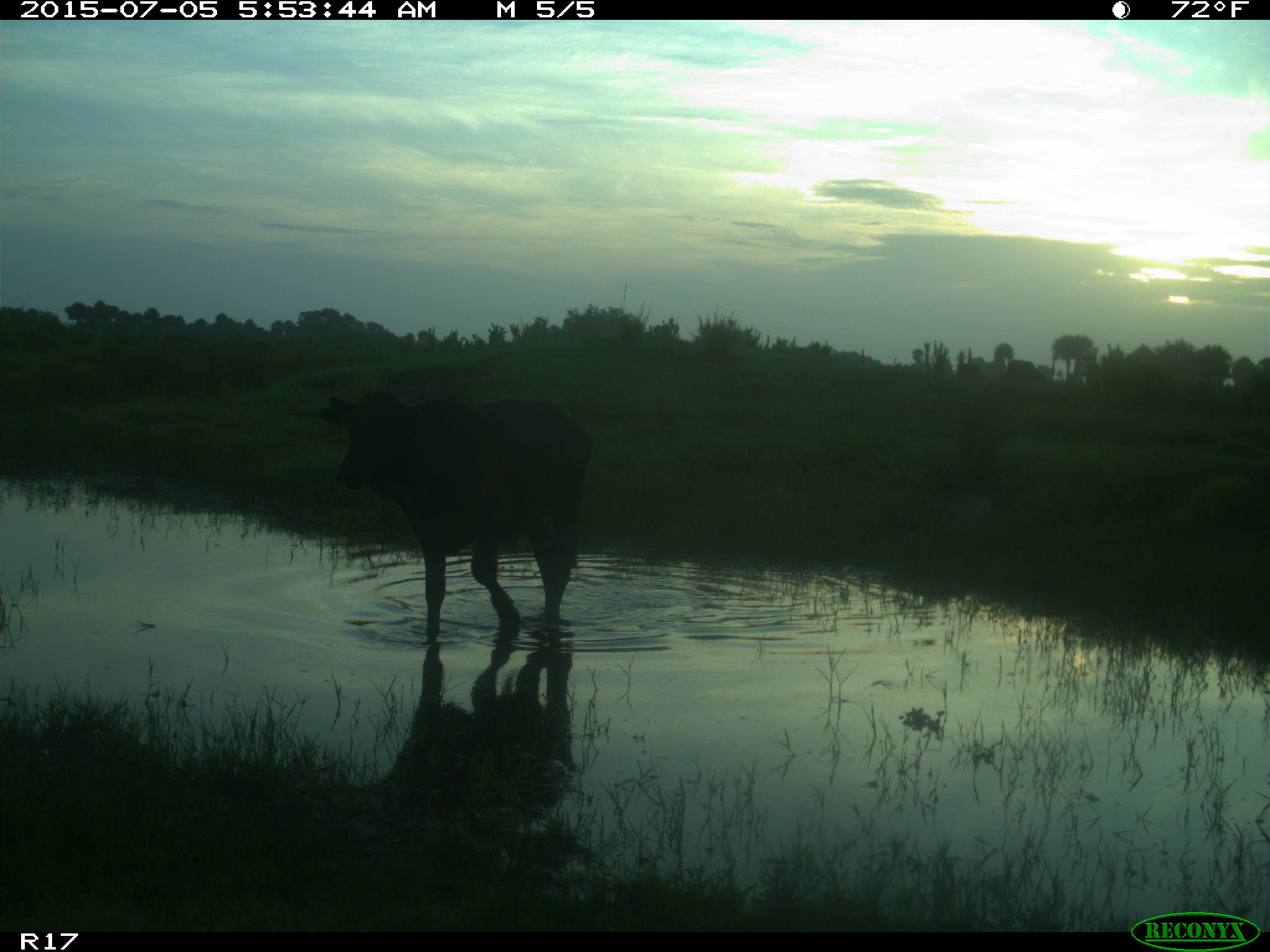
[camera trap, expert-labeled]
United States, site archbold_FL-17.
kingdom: Animalia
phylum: Chordata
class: Mammalia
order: Artiodactyla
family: Bovidae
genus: Bos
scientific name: Bos taurus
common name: domestic cow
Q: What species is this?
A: Bos taurus (domestic cow).